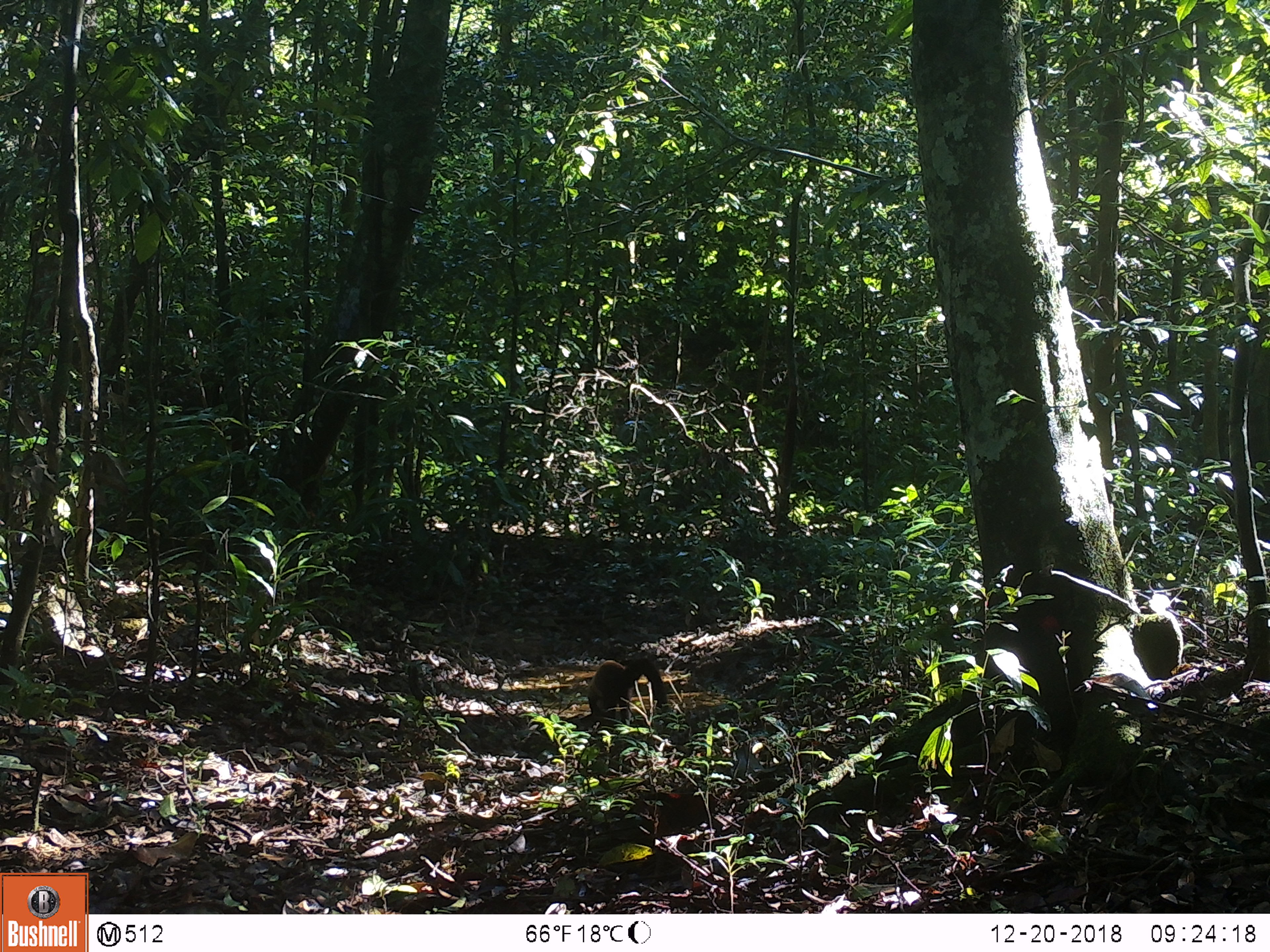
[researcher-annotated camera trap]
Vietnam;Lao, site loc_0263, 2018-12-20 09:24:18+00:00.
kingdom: Animalia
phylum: Chordata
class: Mammalia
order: Carnivora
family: Mustelidae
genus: Martes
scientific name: Martes flavigula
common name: yellow-throated marten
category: yellow throated marten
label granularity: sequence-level